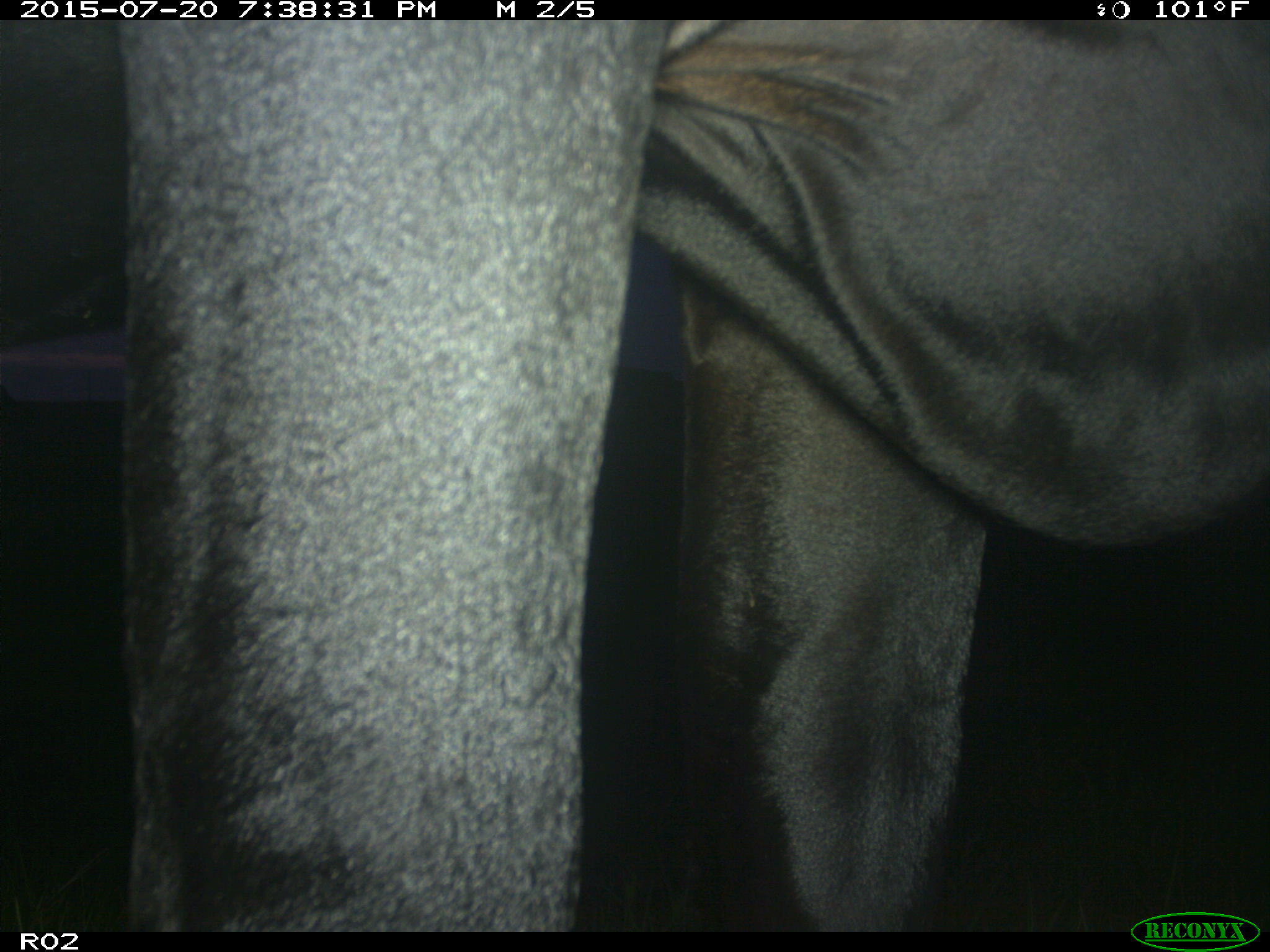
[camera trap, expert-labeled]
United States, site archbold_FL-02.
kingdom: Animalia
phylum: Chordata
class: Mammalia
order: Artiodactyla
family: Bovidae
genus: Bos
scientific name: Bos taurus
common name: domestic cow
Bos taurus (domestic cow).